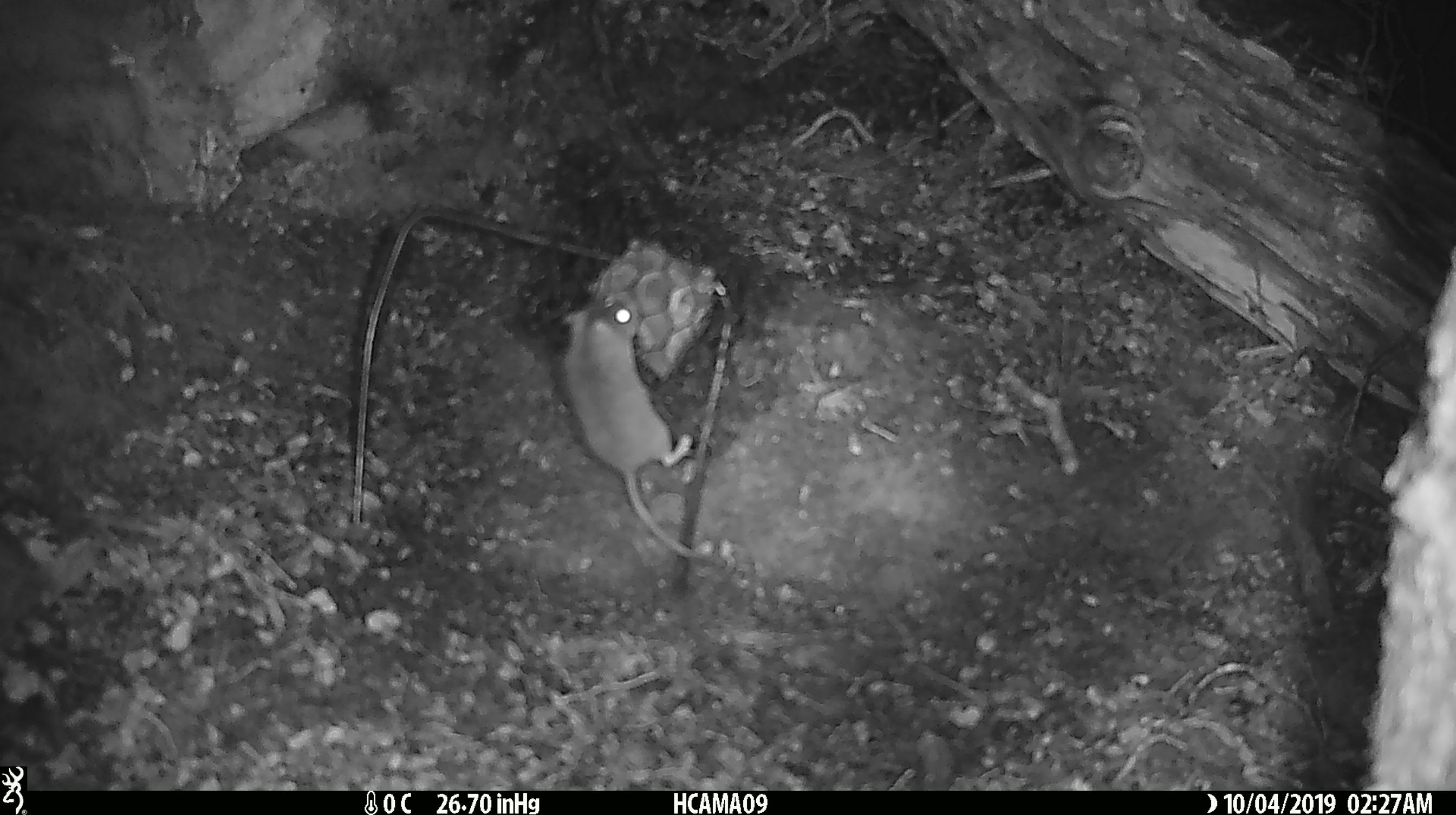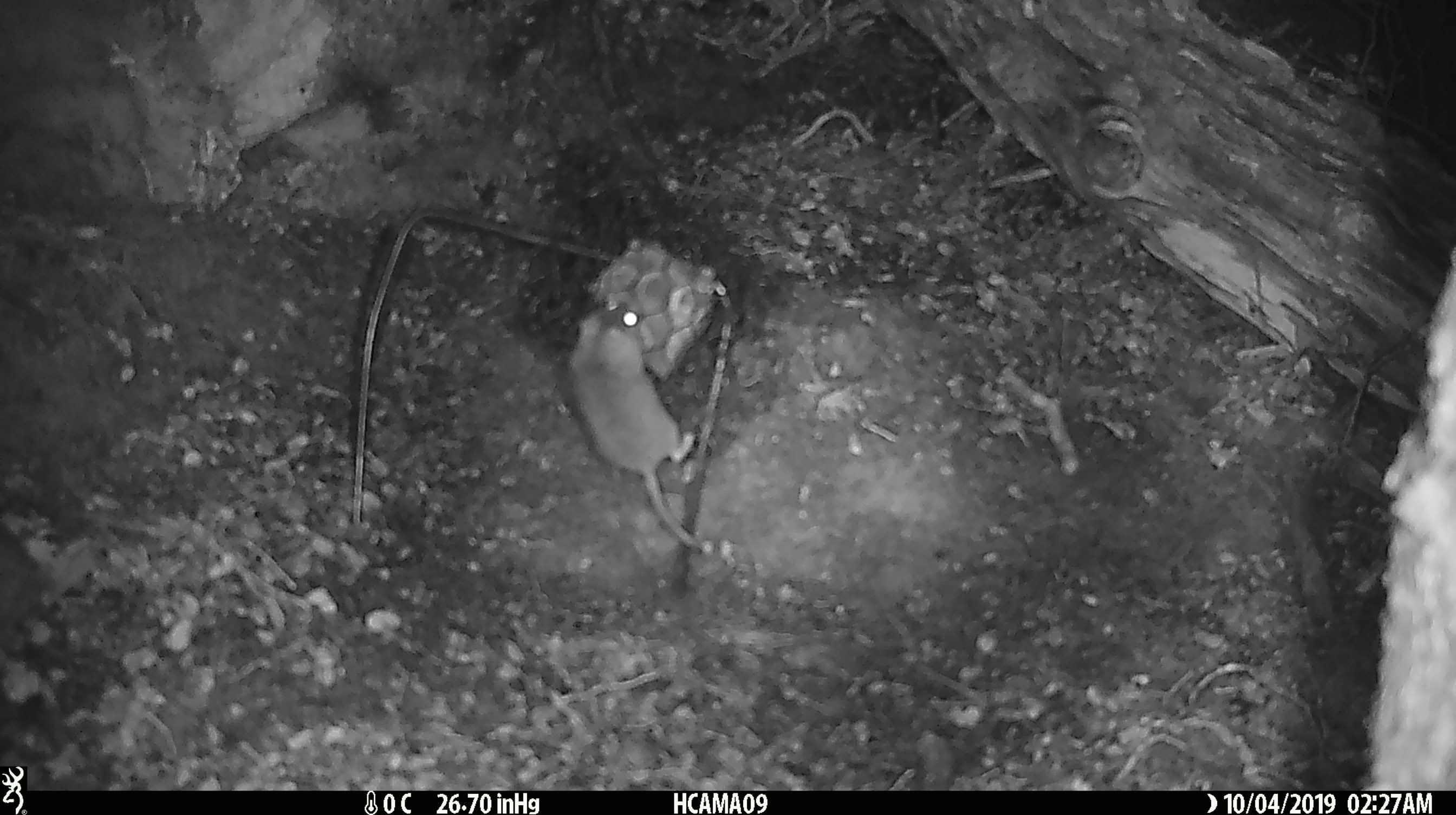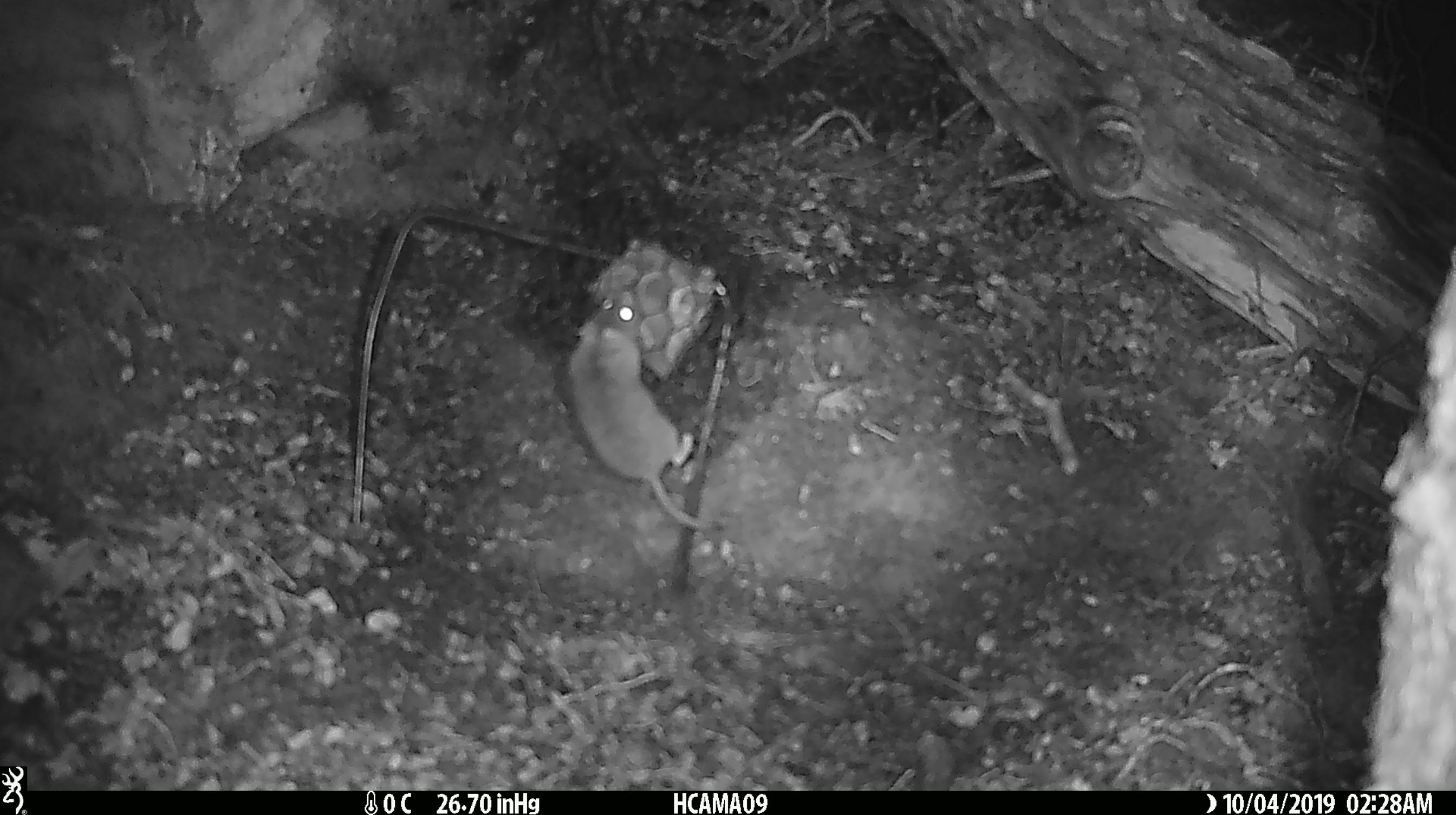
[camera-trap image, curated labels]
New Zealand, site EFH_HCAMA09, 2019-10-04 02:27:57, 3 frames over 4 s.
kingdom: Animalia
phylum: Chordata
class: Mammalia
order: Rodentia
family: Muridae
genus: Mus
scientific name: Mus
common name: mouse